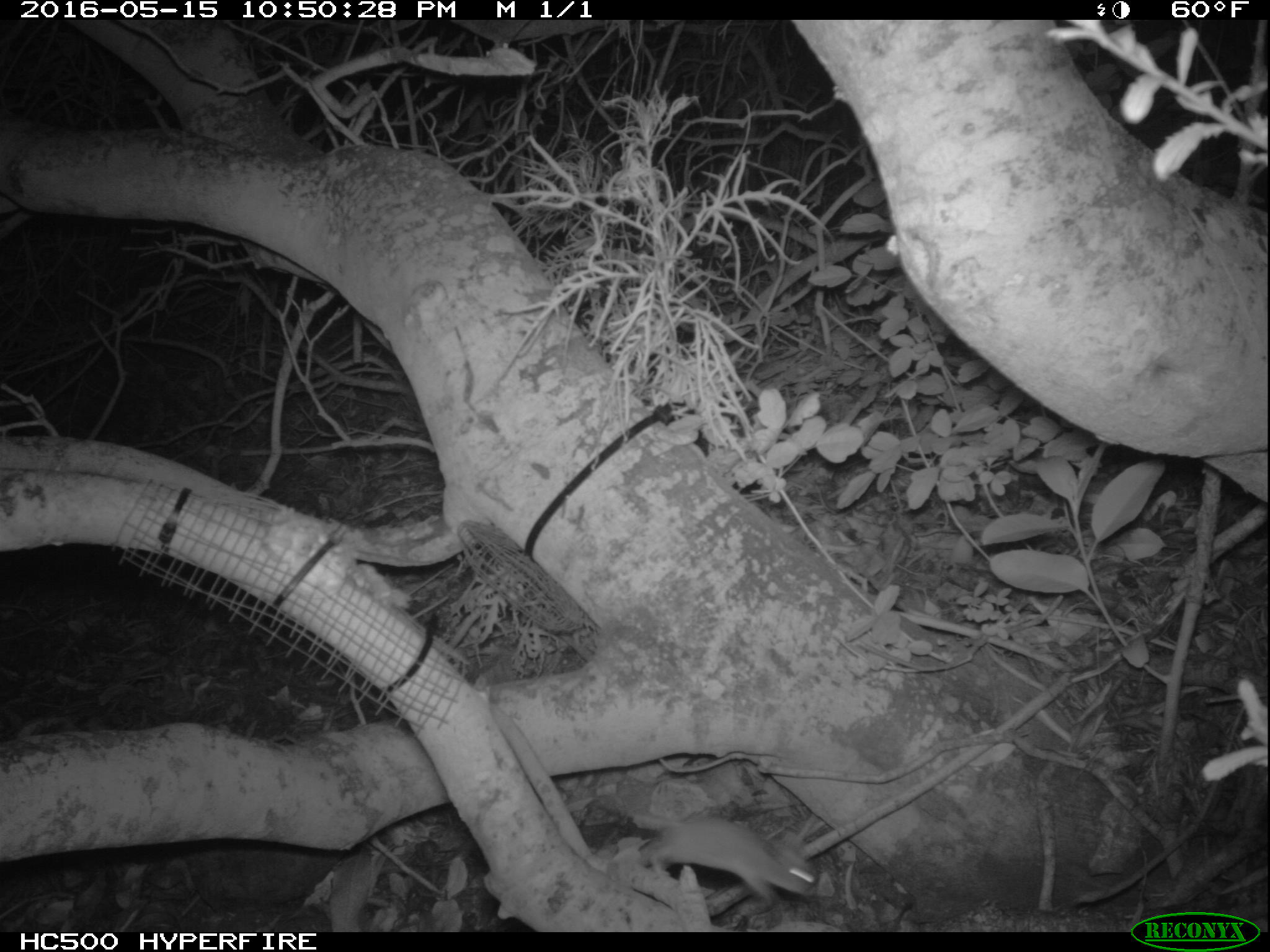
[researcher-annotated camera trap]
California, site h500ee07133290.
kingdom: Animalia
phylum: Chordata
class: Mammalia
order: Rodentia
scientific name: Rodentia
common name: rodent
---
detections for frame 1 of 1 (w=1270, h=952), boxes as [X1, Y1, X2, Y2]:
rodent: [634, 816, 819, 905]